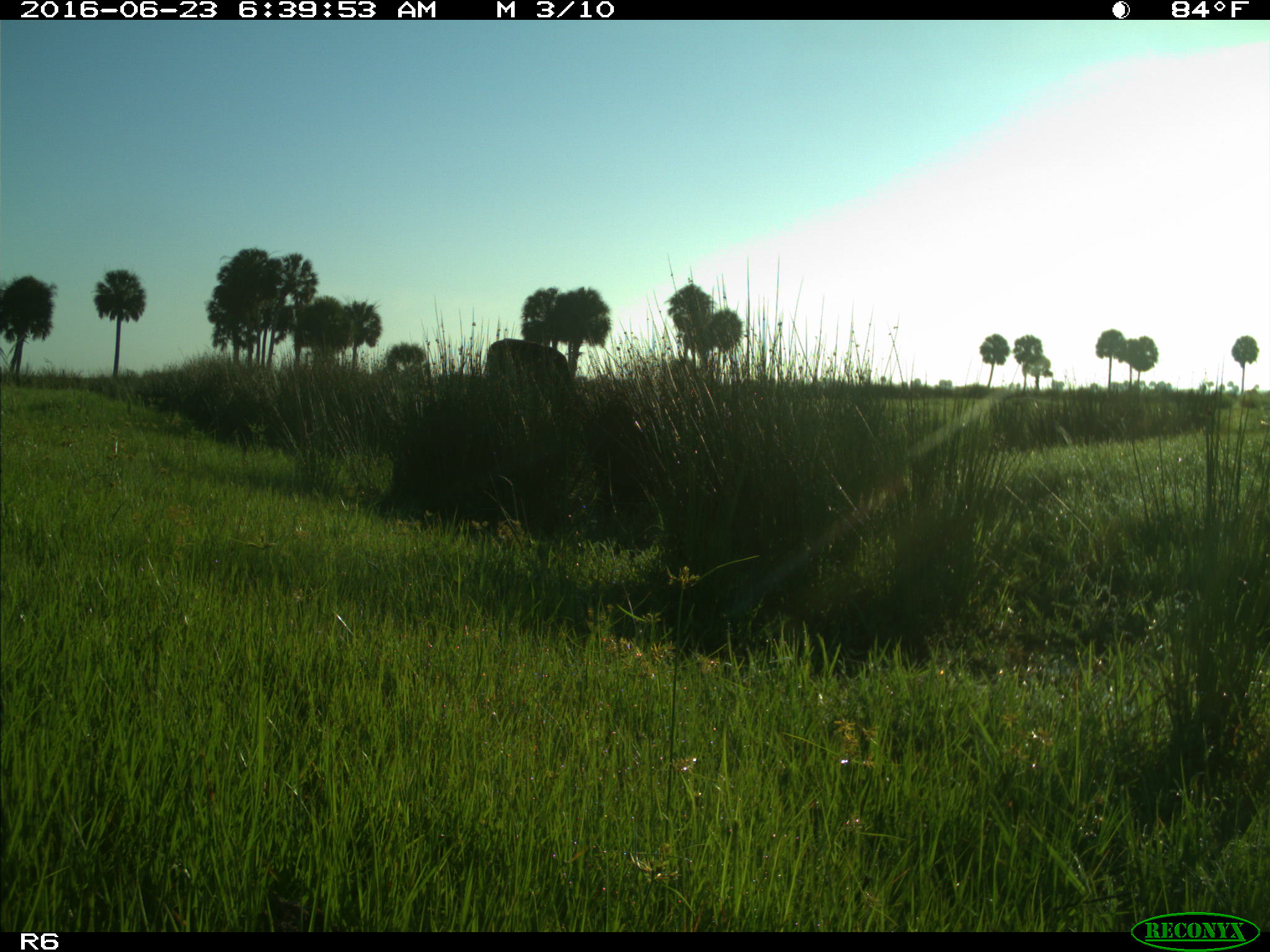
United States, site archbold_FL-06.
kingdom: Animalia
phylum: Chordata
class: Mammalia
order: Artiodactyla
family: Bovidae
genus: Bos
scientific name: Bos taurus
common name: domestic cow